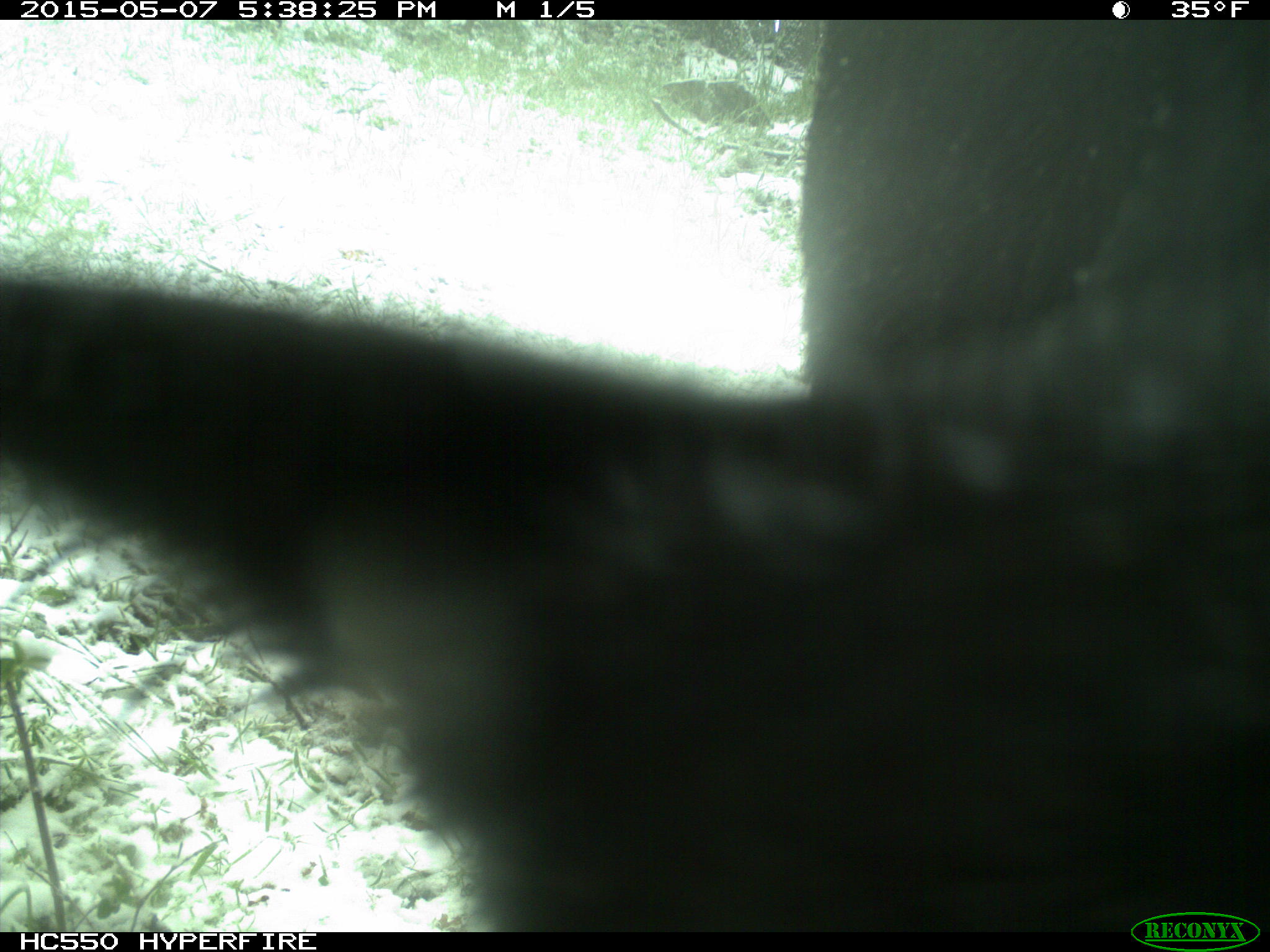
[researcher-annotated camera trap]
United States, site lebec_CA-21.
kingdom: Animalia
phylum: Chordata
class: Mammalia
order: Artiodactyla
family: Bovidae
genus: Bos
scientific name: Bos taurus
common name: domestic cow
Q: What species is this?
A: Bos taurus (domestic cow).